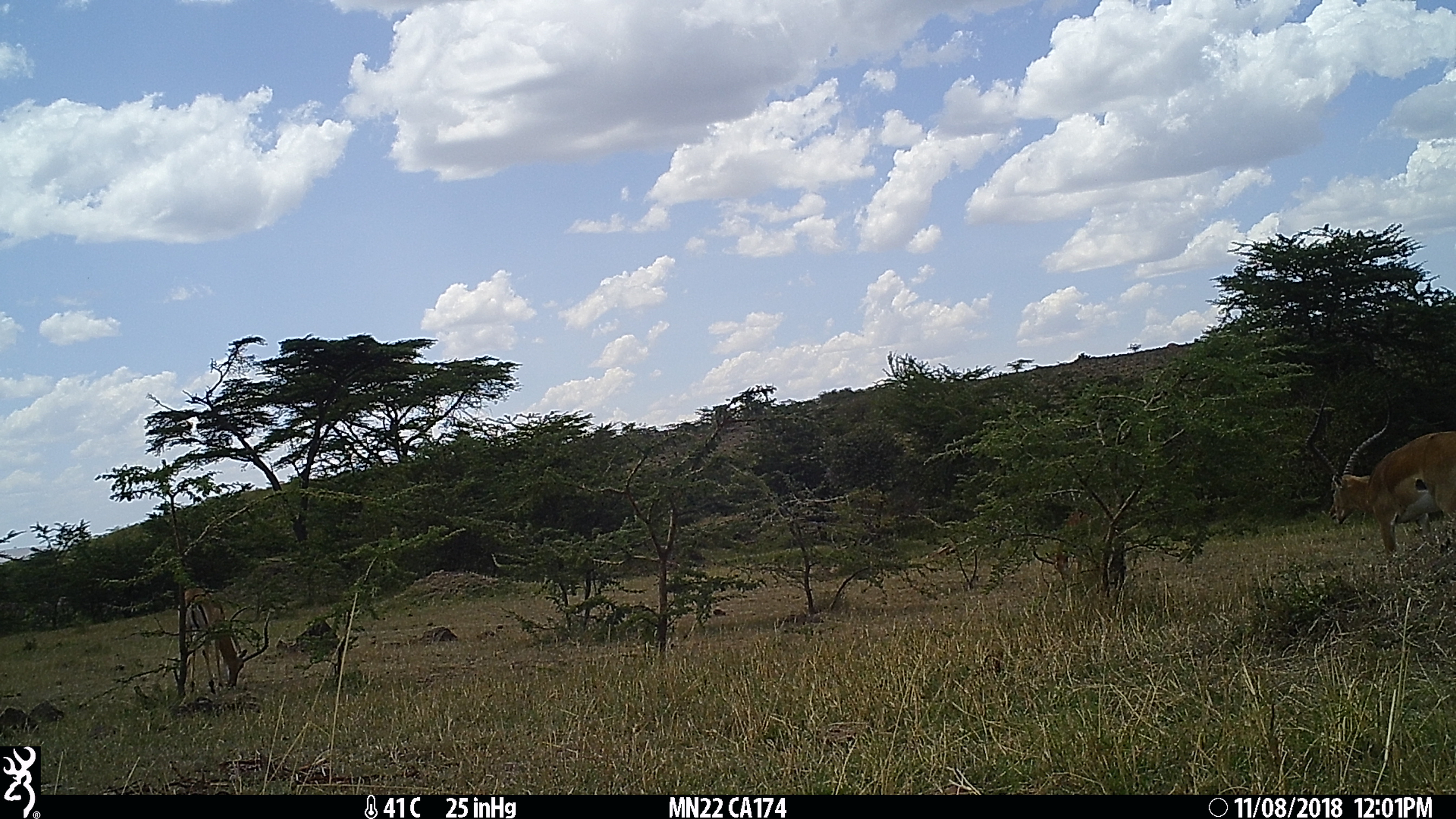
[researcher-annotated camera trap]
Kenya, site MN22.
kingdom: Animalia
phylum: Chordata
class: Mammalia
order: Artiodactyla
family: Bovidae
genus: Aepyceros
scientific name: Aepyceros melampus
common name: impala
Impala (Aepyceros melampus).